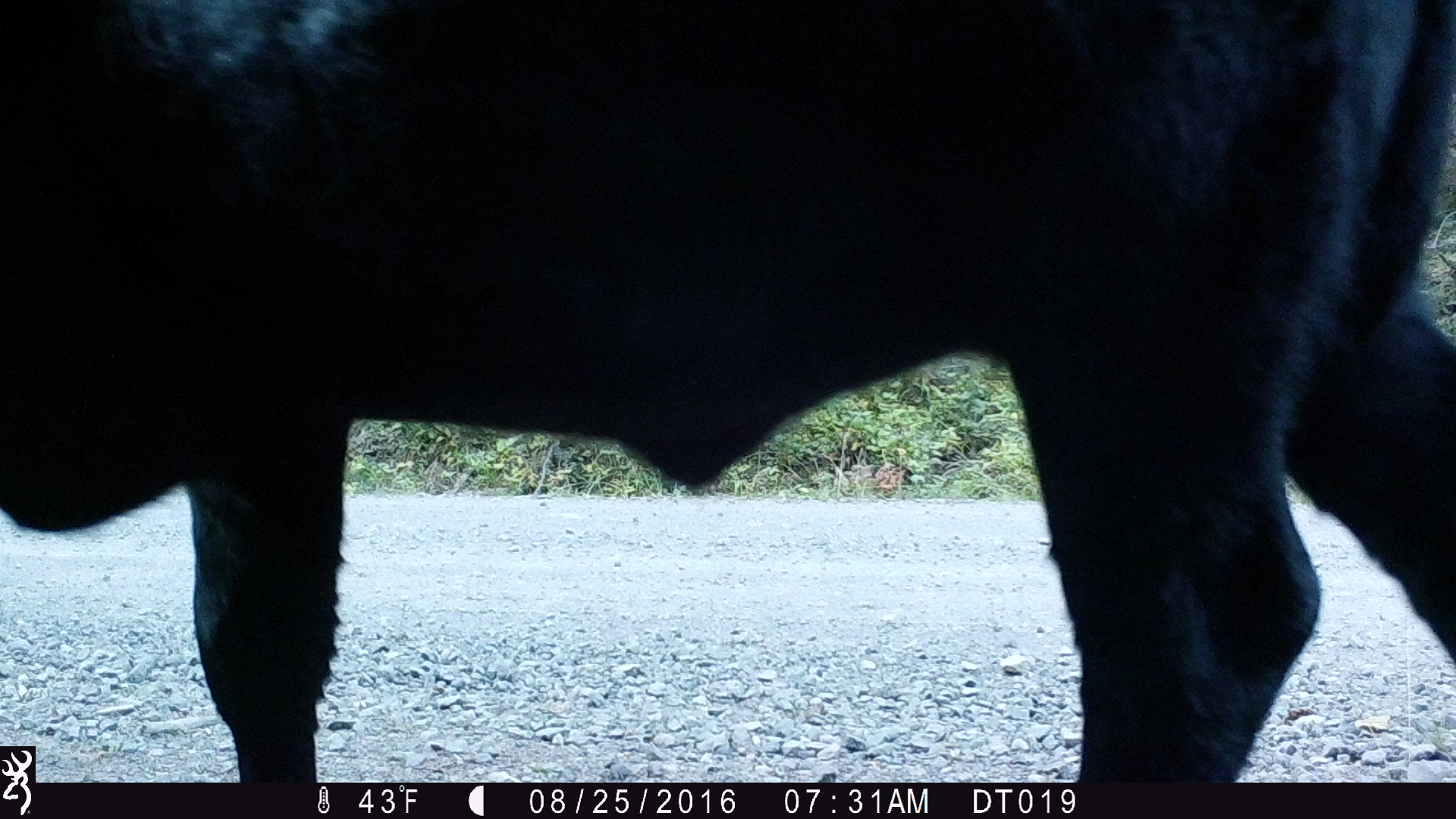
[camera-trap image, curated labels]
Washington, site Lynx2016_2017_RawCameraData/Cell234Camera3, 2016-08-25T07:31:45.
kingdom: Animalia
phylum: Chordata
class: Mammalia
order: Artiodactyla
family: Bovidae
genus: Bos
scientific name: Bos taurus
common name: domestic cattle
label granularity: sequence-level